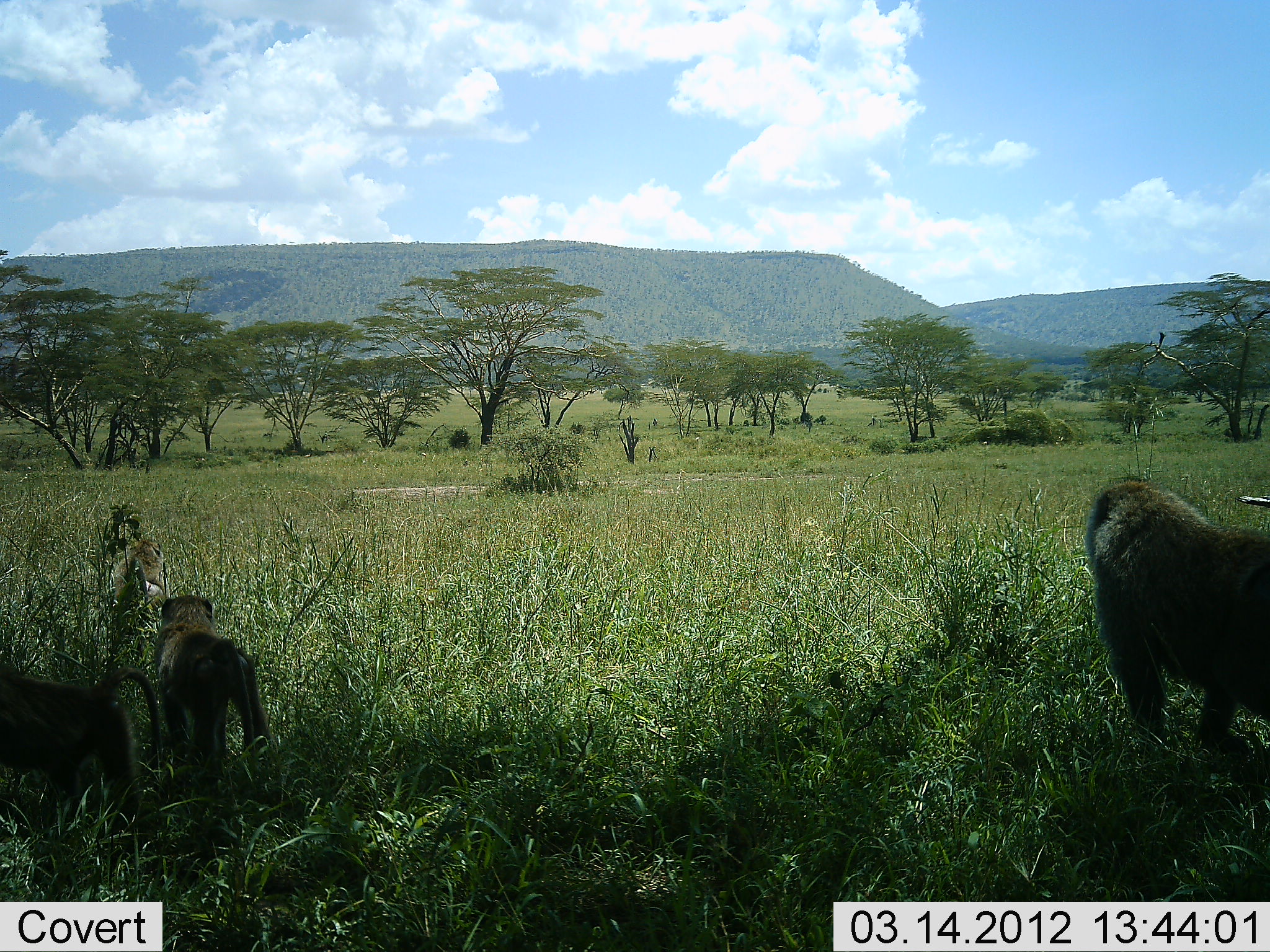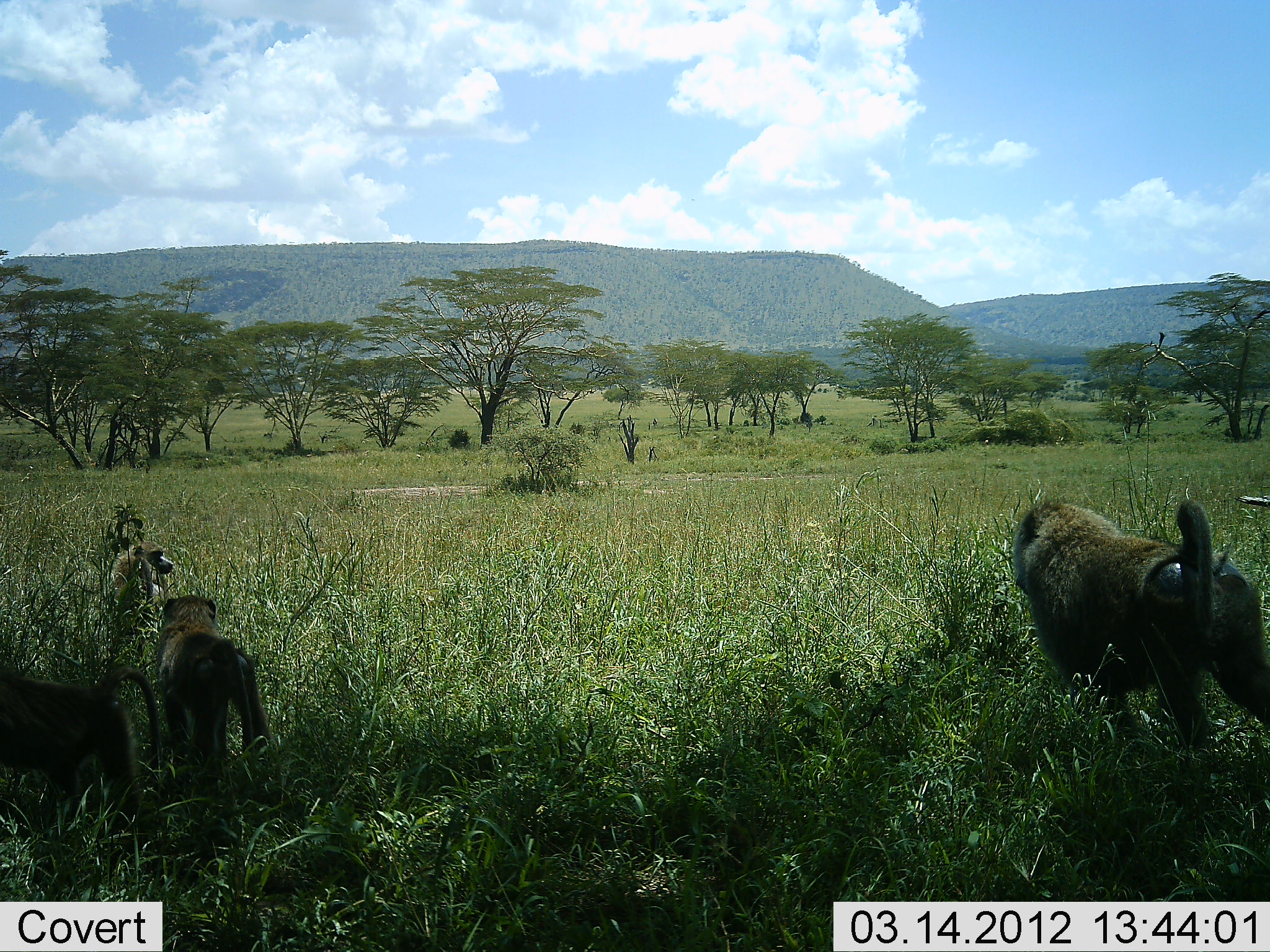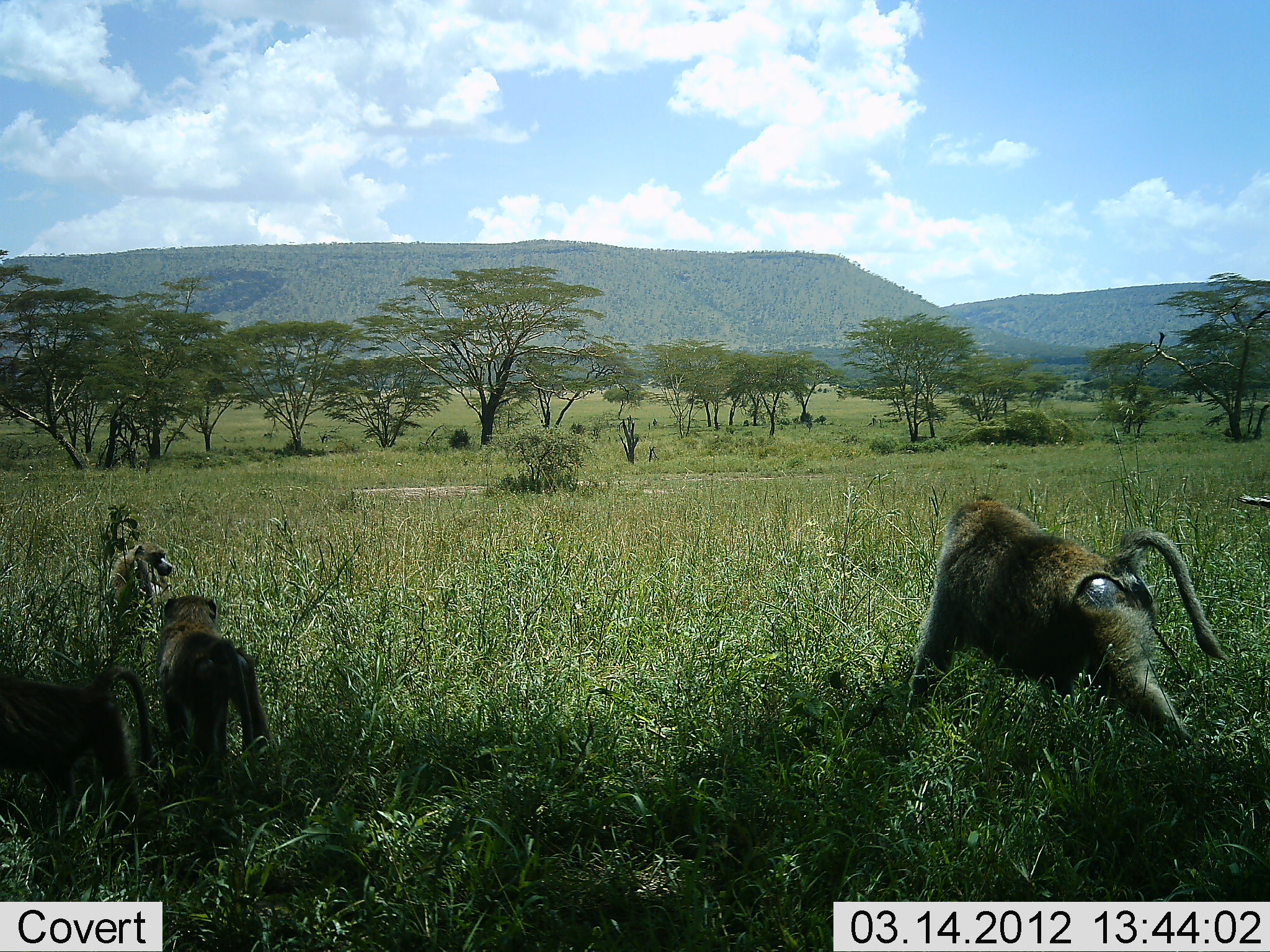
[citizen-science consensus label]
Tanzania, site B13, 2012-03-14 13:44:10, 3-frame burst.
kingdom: Animalia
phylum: Chordata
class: Mammalia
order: Primates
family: Cercopithecidae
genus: Papio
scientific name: Papio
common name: baboon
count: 4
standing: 65%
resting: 6%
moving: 94%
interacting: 6%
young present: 18%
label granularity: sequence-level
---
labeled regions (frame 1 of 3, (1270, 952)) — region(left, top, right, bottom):
animal: region(1081, 471, 1270, 770); region(0, 651, 155, 871); region(151, 587, 284, 789); region(101, 511, 166, 652)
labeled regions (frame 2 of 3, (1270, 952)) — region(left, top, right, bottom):
animal: region(1009, 496, 1270, 770); region(0, 659, 166, 851); region(157, 595, 275, 787); region(101, 539, 173, 648)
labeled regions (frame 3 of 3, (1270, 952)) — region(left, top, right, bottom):
animal: region(888, 496, 1229, 765); region(0, 659, 159, 851); region(152, 596, 274, 788); region(104, 540, 170, 651)